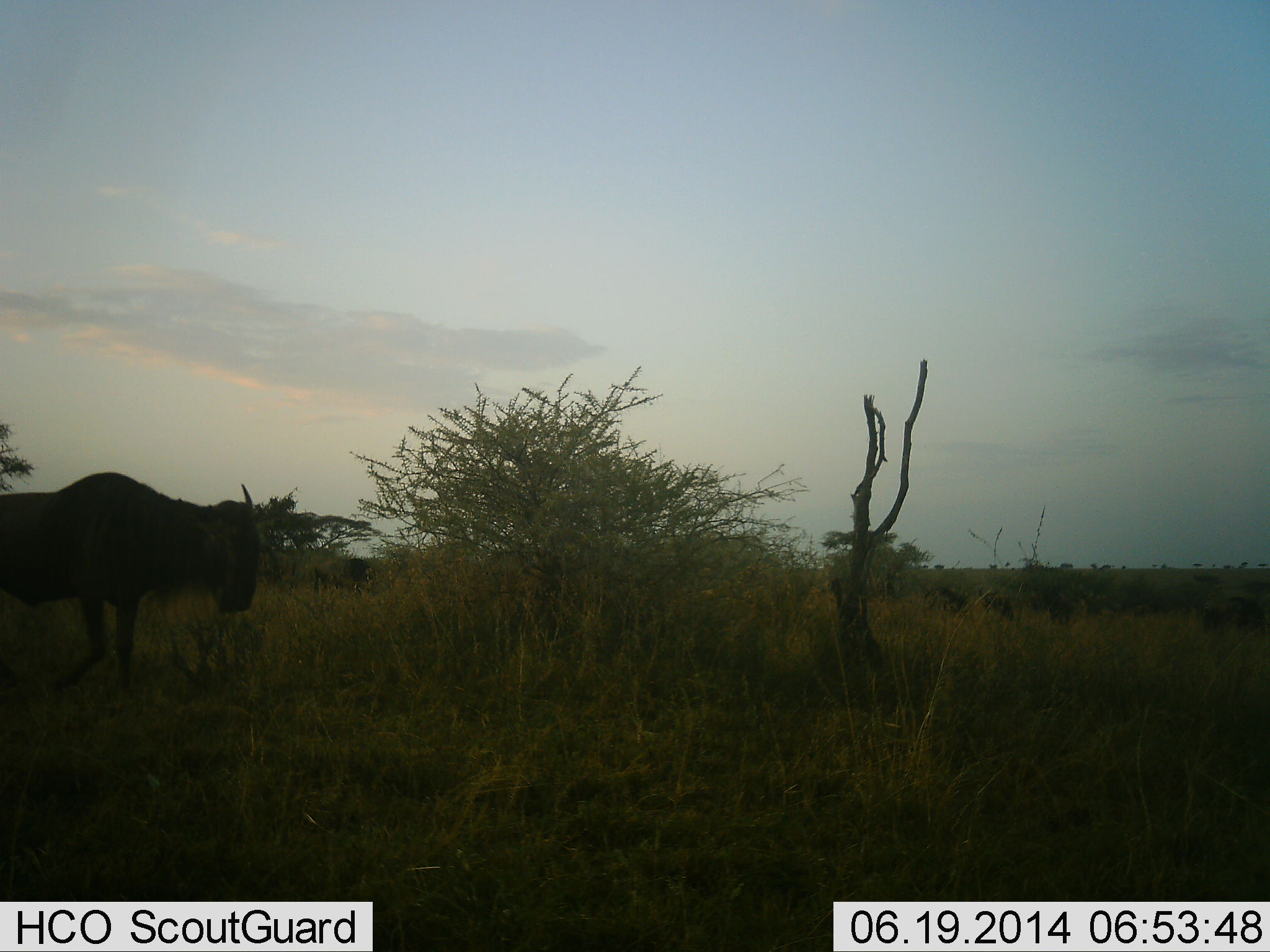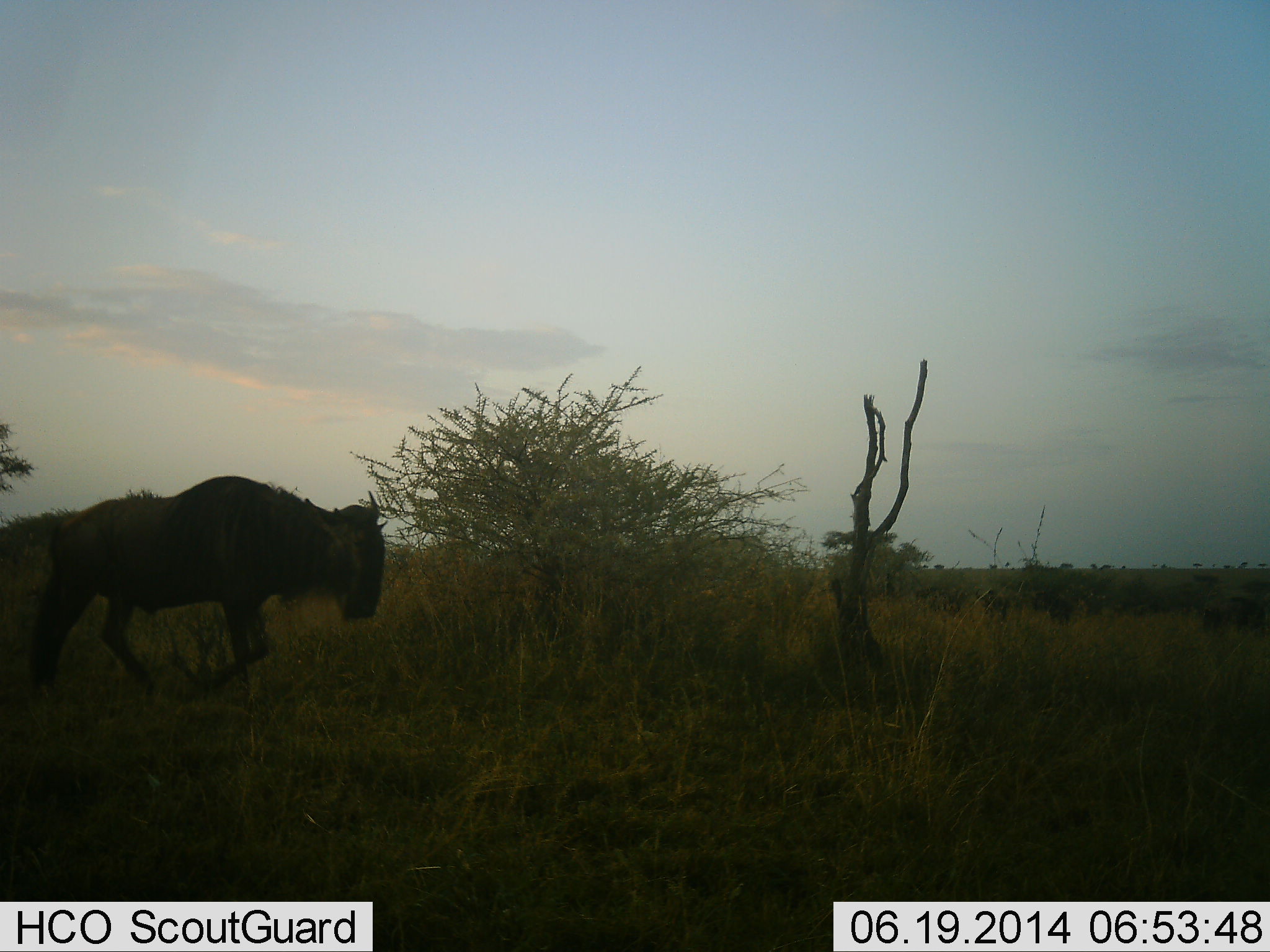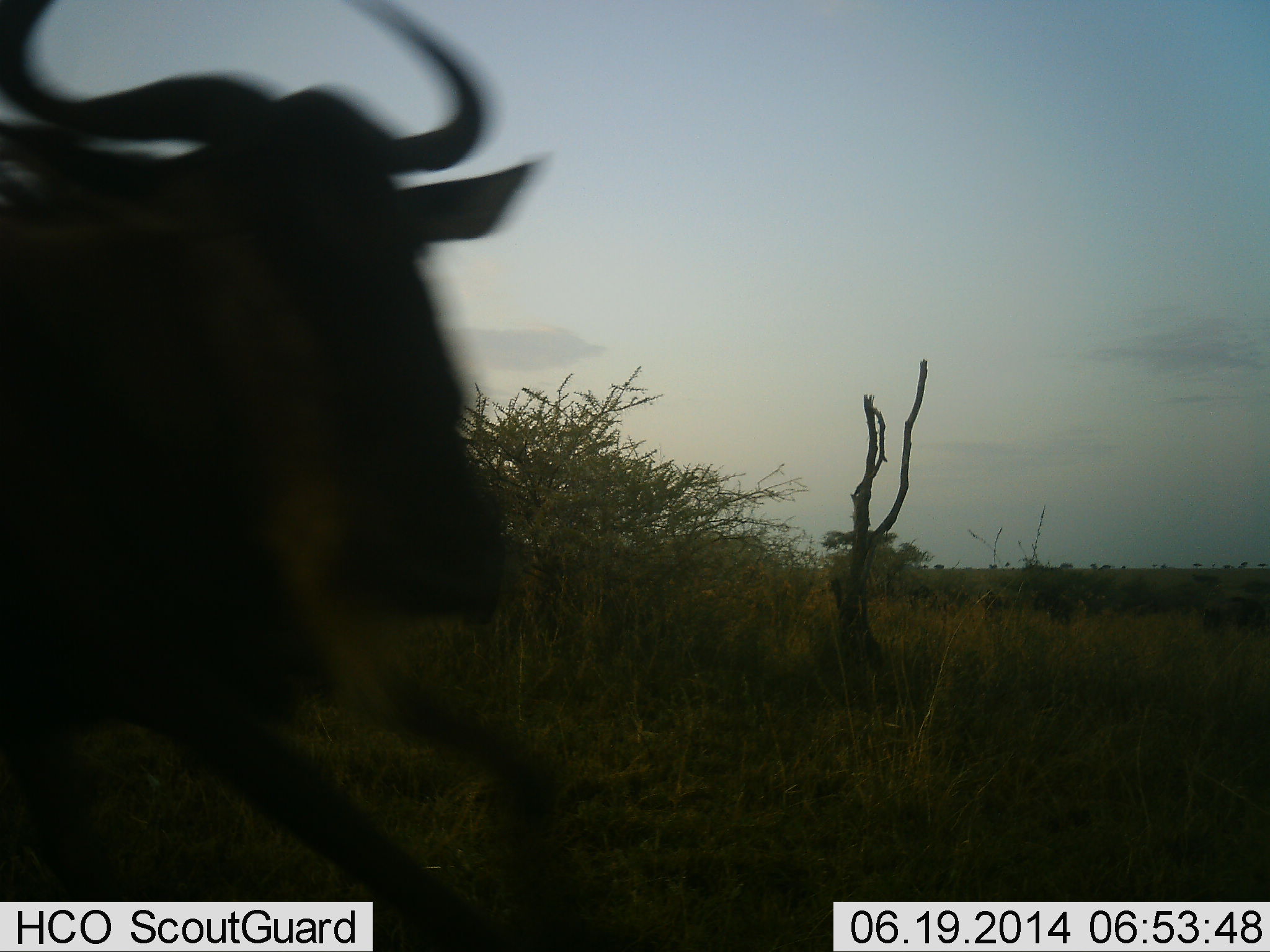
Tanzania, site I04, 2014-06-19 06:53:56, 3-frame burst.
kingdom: Animalia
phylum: Chordata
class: Mammalia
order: Artiodactyla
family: Bovidae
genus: Connochaetes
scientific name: Connochaetes taurinus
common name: blue wildebeest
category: wildebeest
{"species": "wildebeest (blue wildebeest) (Connochaetes taurinus)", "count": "2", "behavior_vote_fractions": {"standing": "7%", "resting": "0%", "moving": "93%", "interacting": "0%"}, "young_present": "0%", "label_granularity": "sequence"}